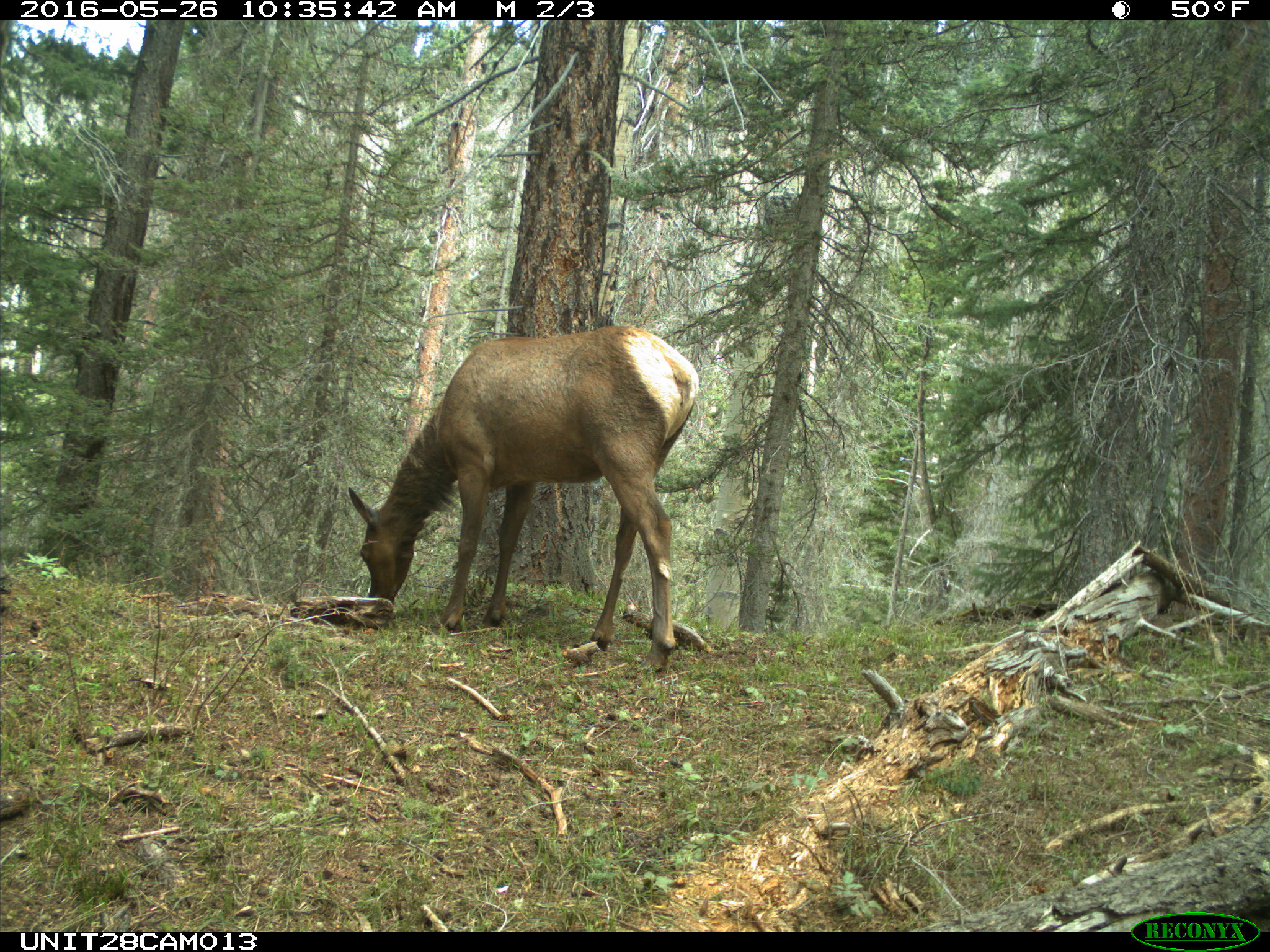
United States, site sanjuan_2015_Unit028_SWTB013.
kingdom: Animalia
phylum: Chordata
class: Mammalia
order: Artiodactyla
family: Cervidae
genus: Cervus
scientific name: Cervus elaphus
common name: red deer